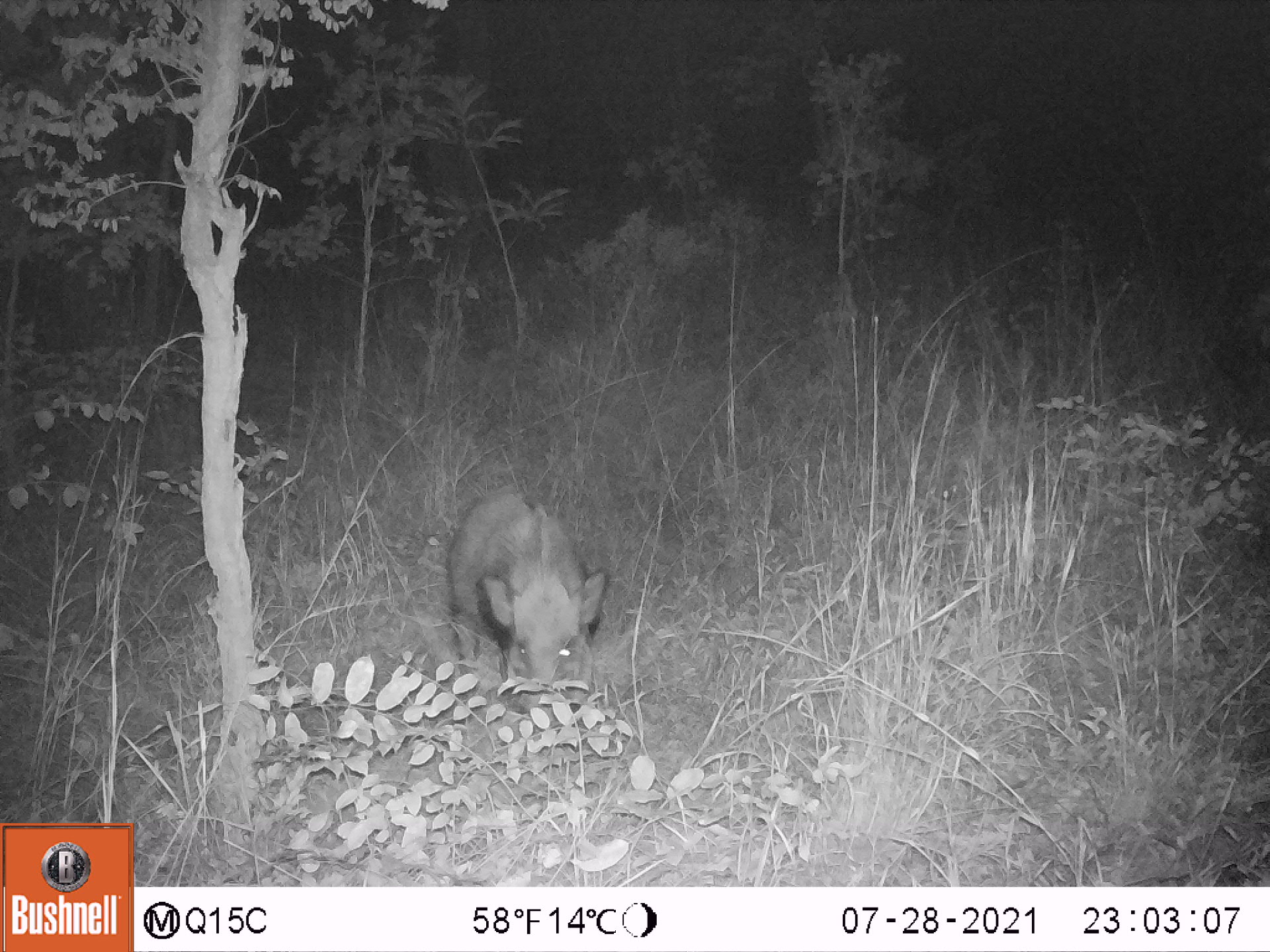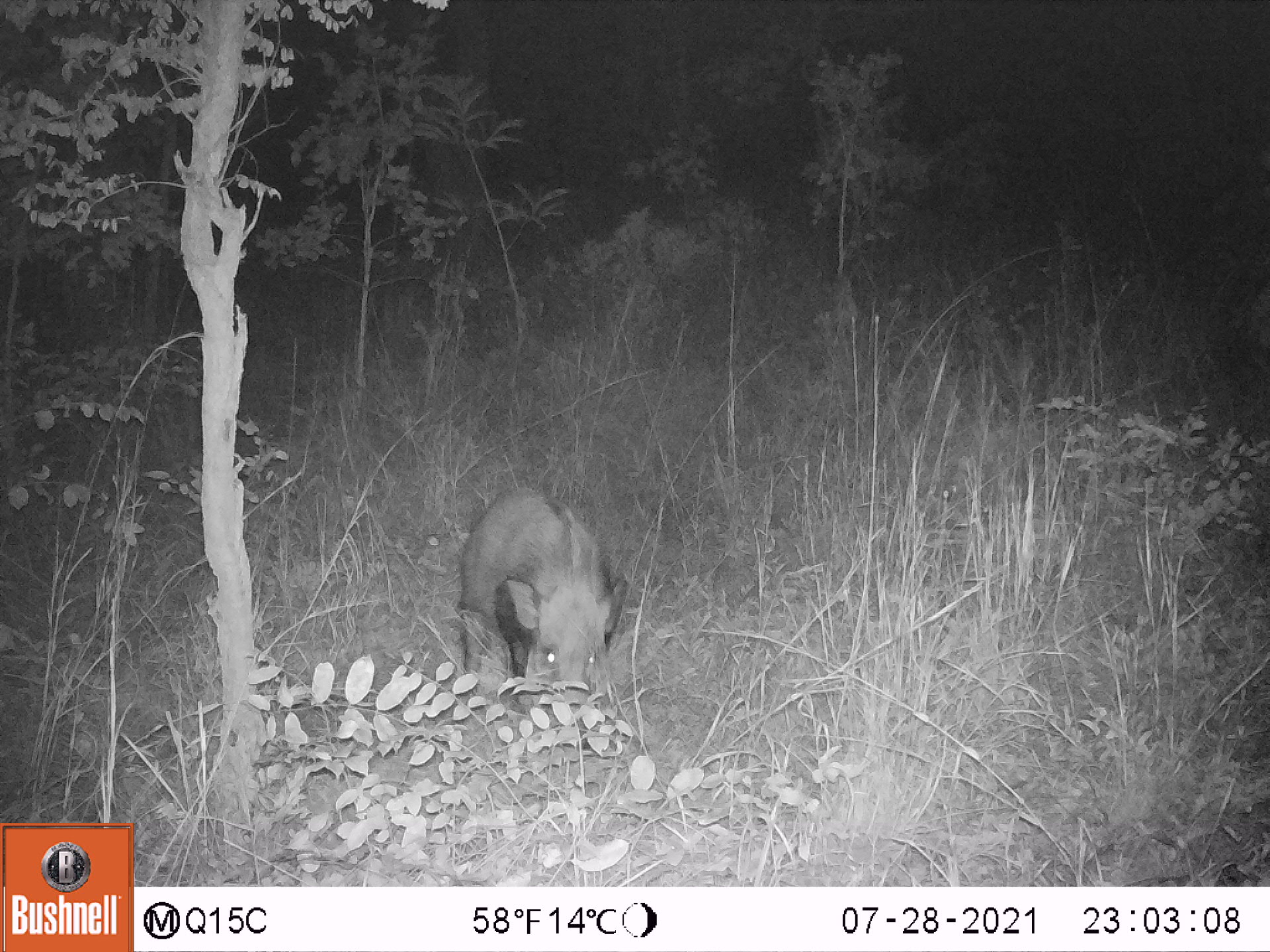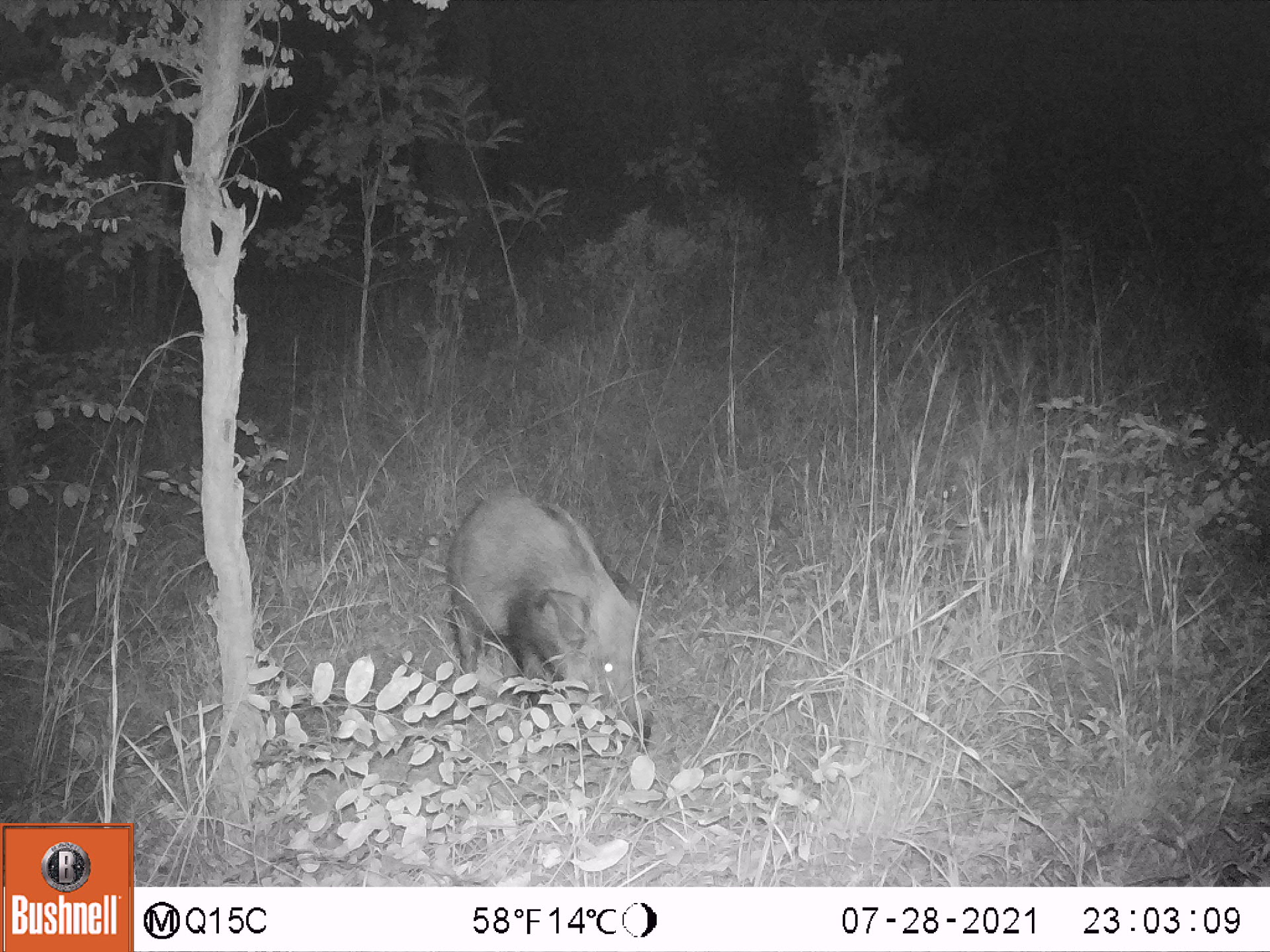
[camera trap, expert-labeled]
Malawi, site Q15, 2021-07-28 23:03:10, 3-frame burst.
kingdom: Animalia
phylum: Chordata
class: Mammalia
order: Artiodactyla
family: Suidae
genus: Potamochoerus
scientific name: Potamochoerus larvatus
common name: bushpig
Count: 1.